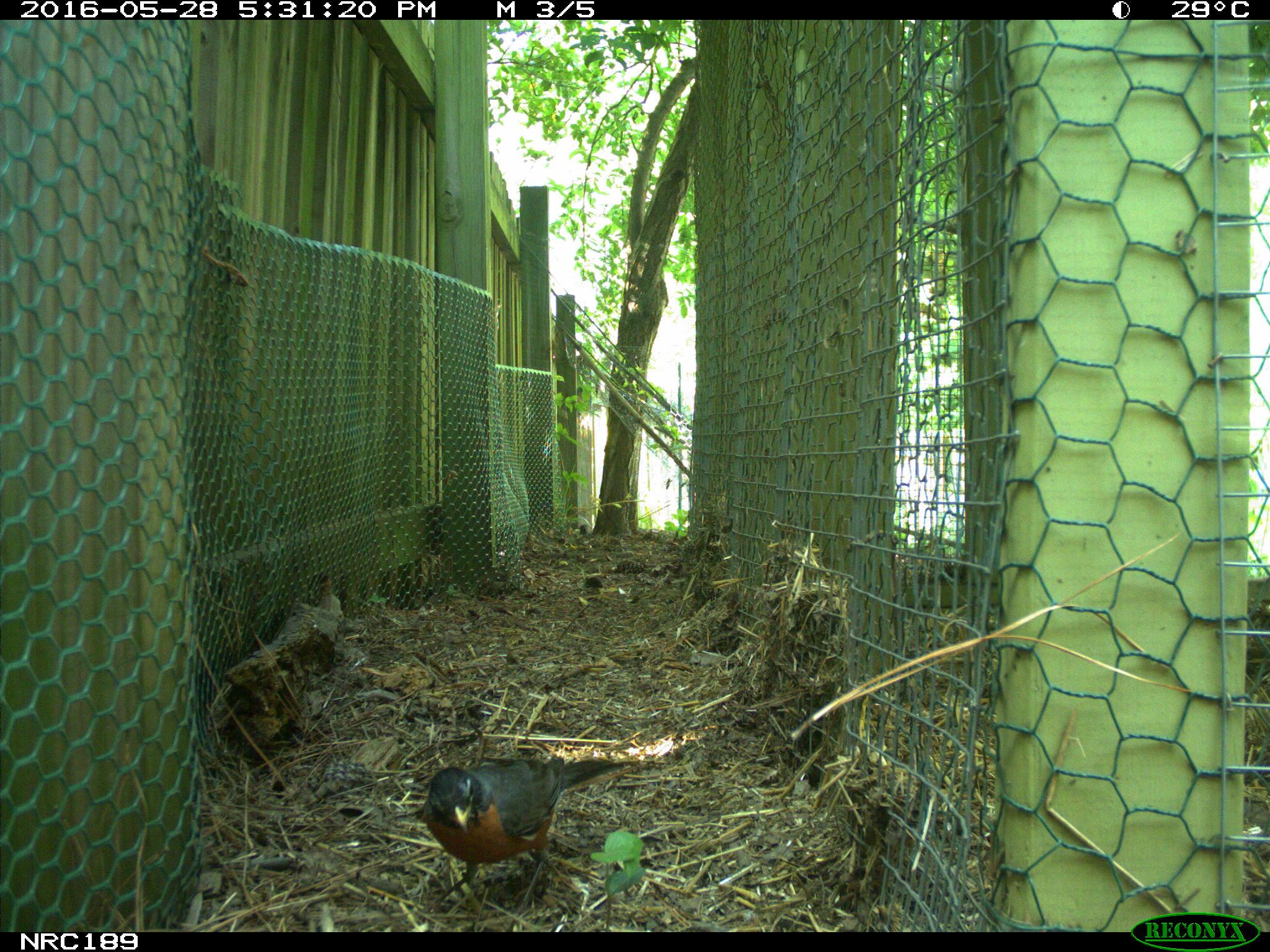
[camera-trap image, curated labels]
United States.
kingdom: Animalia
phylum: Chordata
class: Aves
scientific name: Aves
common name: bird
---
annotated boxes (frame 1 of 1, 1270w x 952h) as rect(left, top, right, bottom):
Bird: rect(417, 743, 645, 897)